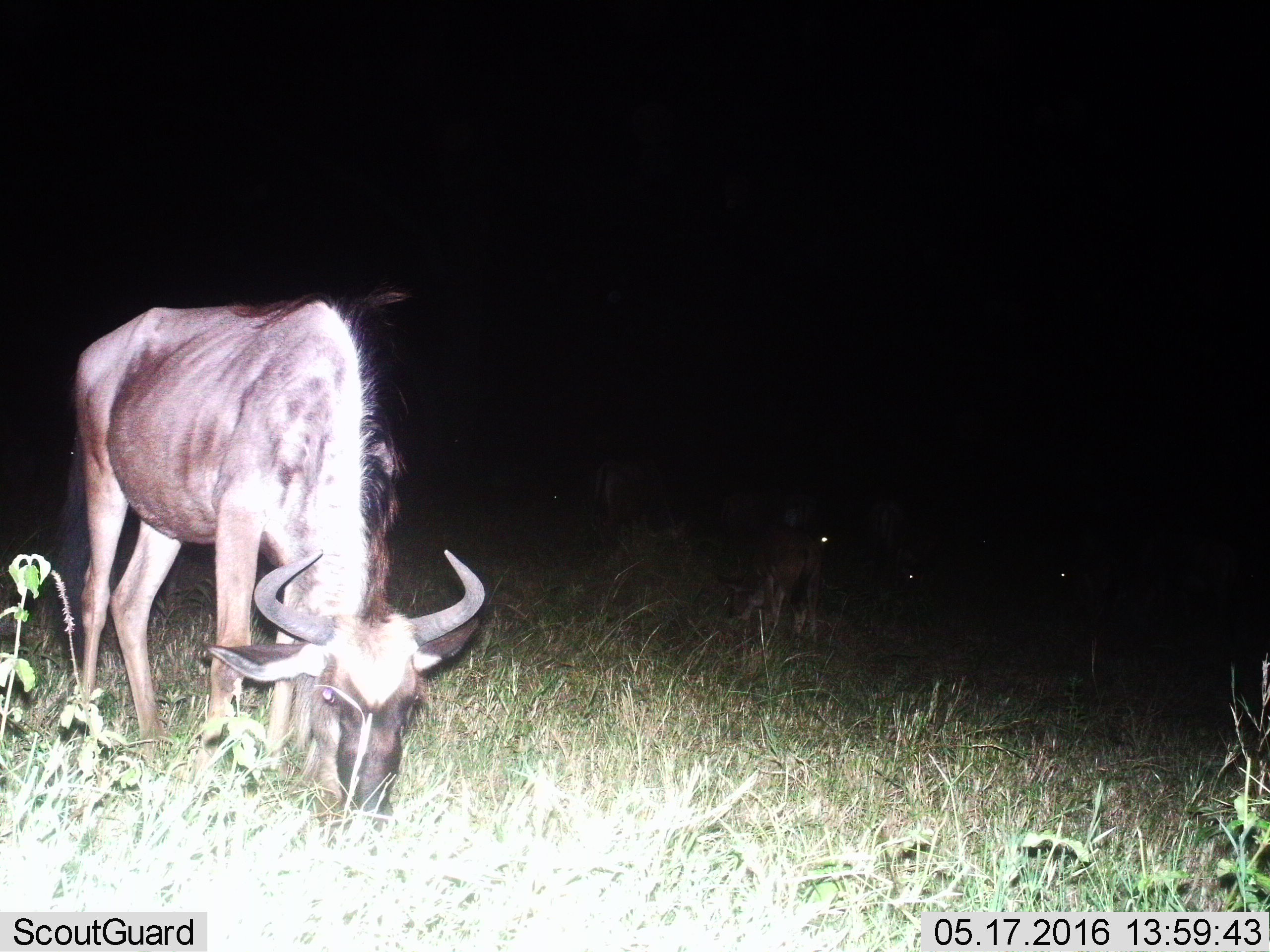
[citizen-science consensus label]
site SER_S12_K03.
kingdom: Animalia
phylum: Chordata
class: Mammalia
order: Artiodactyla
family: Bovidae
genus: Connochaetes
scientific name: Connochaetes taurinus taurinus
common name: blue wildebeest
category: wildebeestblue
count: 7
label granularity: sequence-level